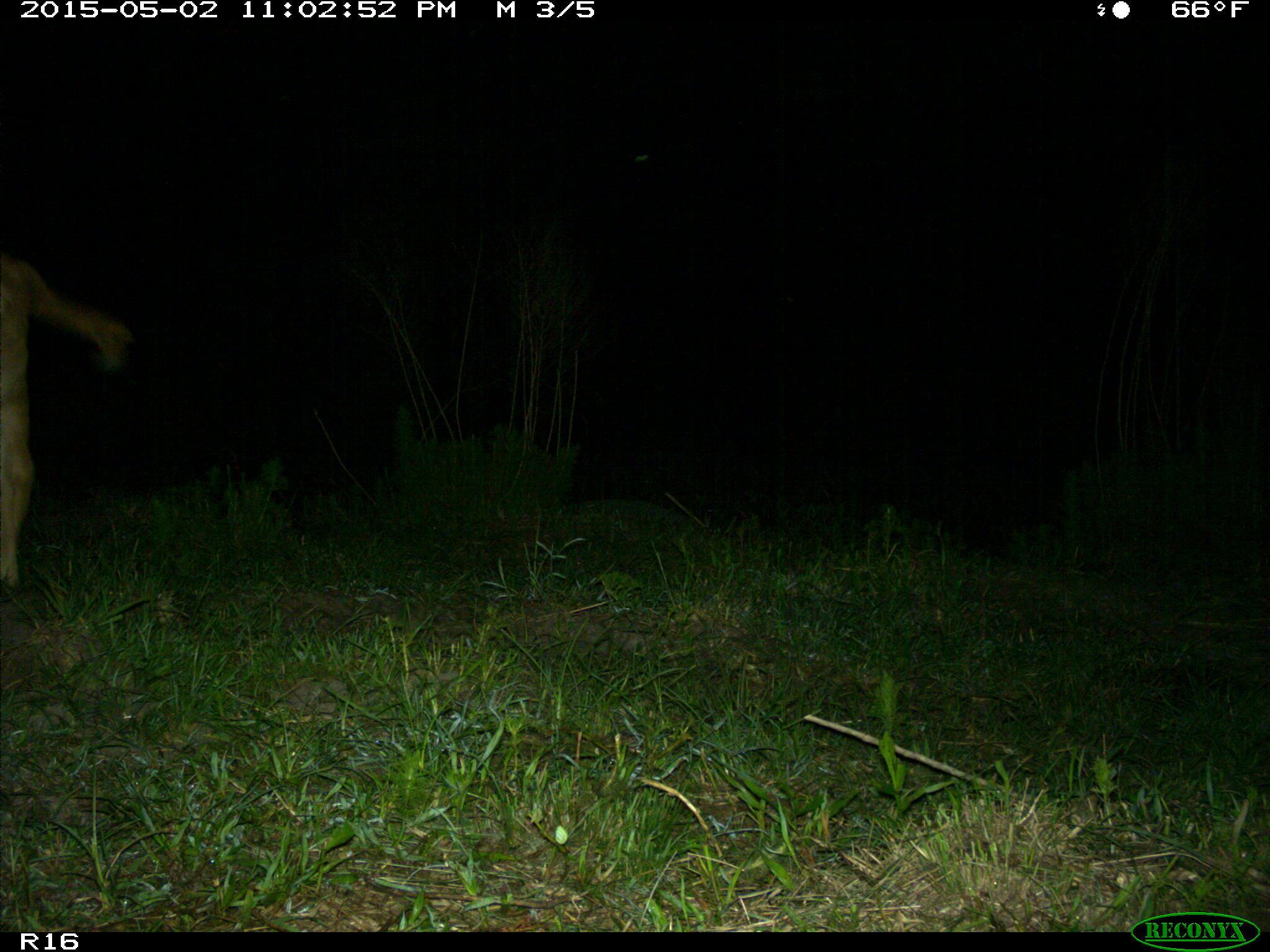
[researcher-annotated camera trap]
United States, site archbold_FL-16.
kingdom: Animalia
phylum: Chordata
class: Mammalia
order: Artiodactyla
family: Bovidae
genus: Bos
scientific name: Bos taurus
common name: domestic cow